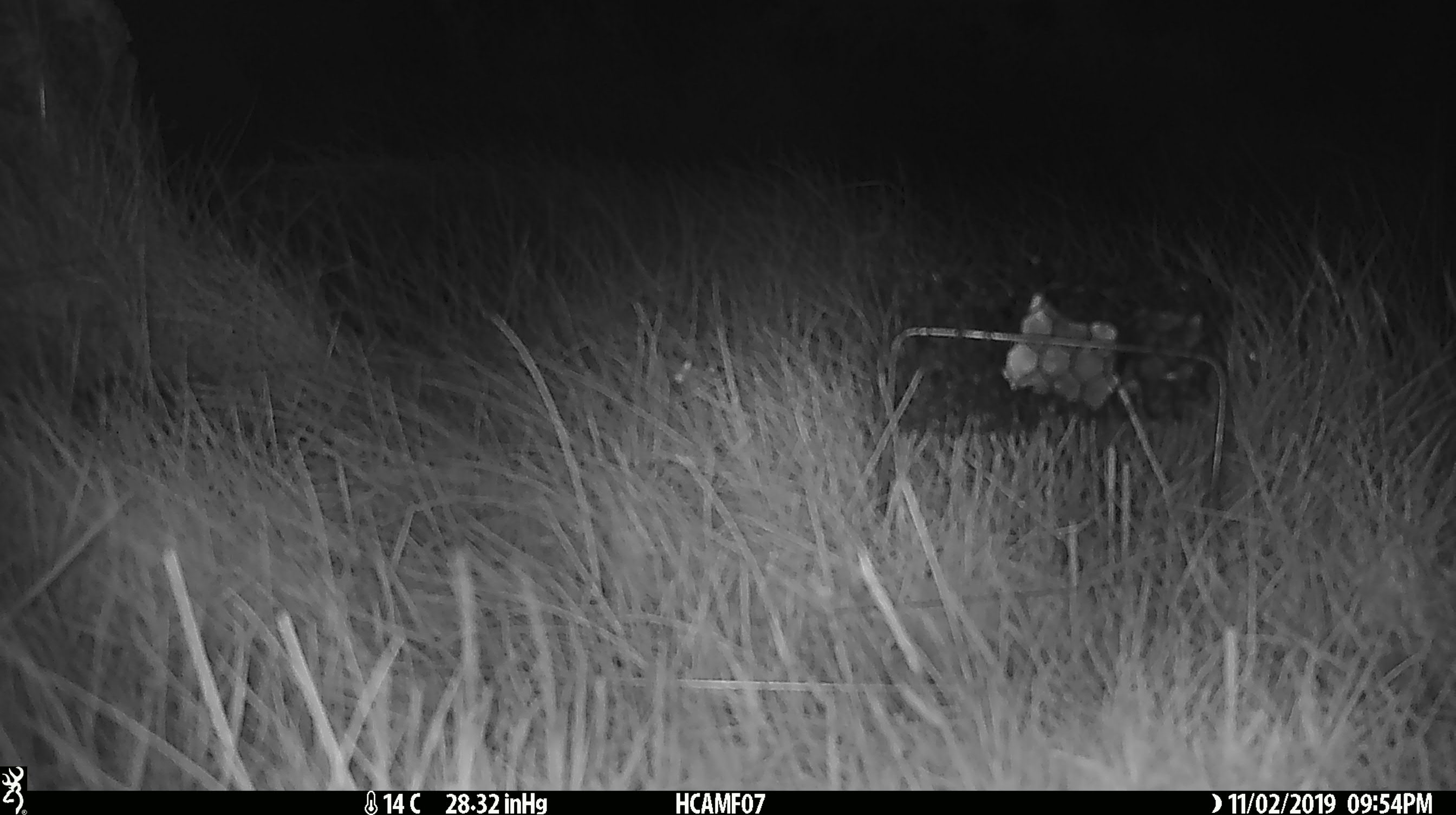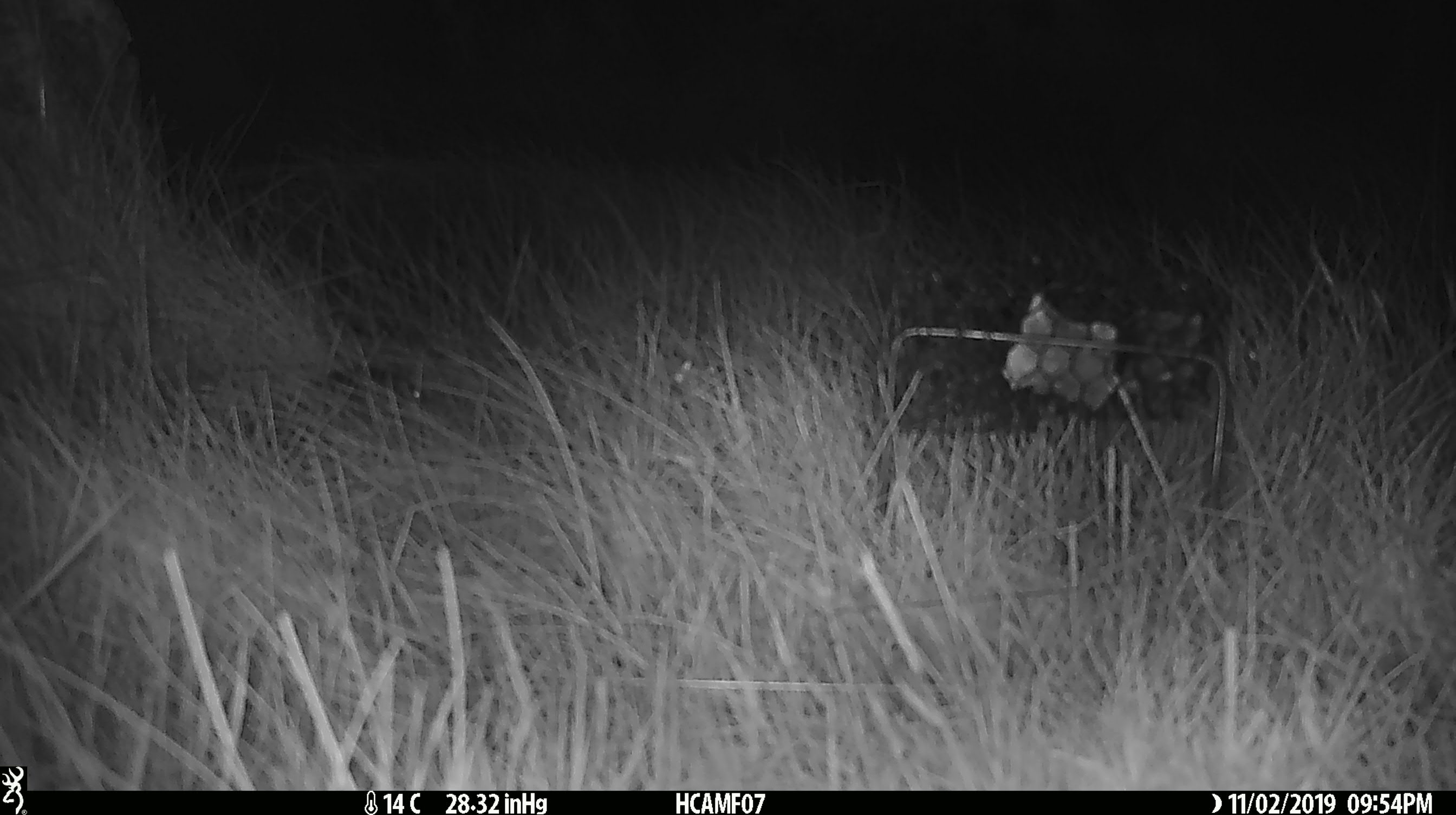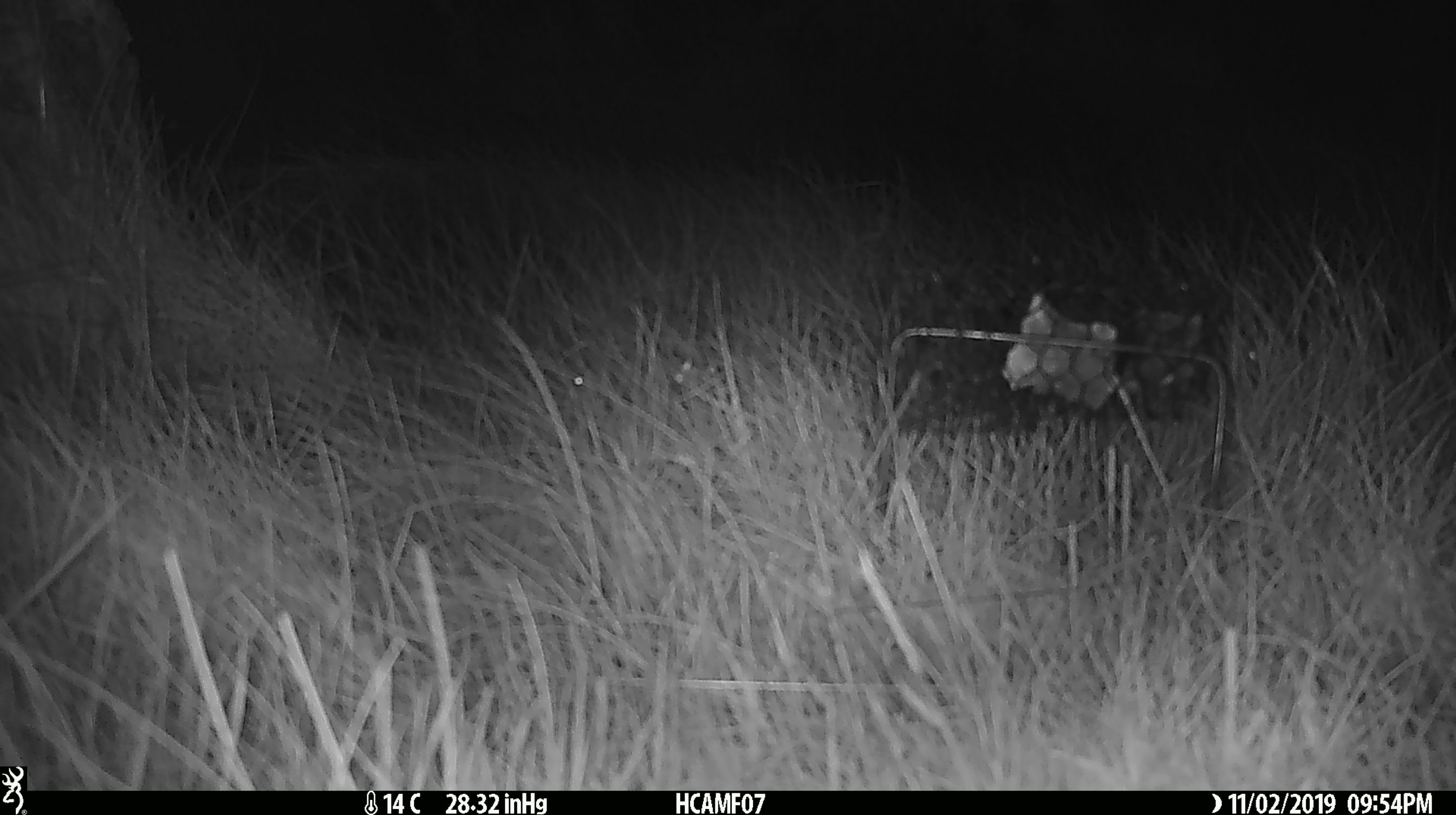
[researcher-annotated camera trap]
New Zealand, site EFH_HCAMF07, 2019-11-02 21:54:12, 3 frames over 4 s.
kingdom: Animalia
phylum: Chordata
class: Mammalia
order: Rodentia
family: Muridae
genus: Mus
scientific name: Mus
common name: mouse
Mouse (Mus).